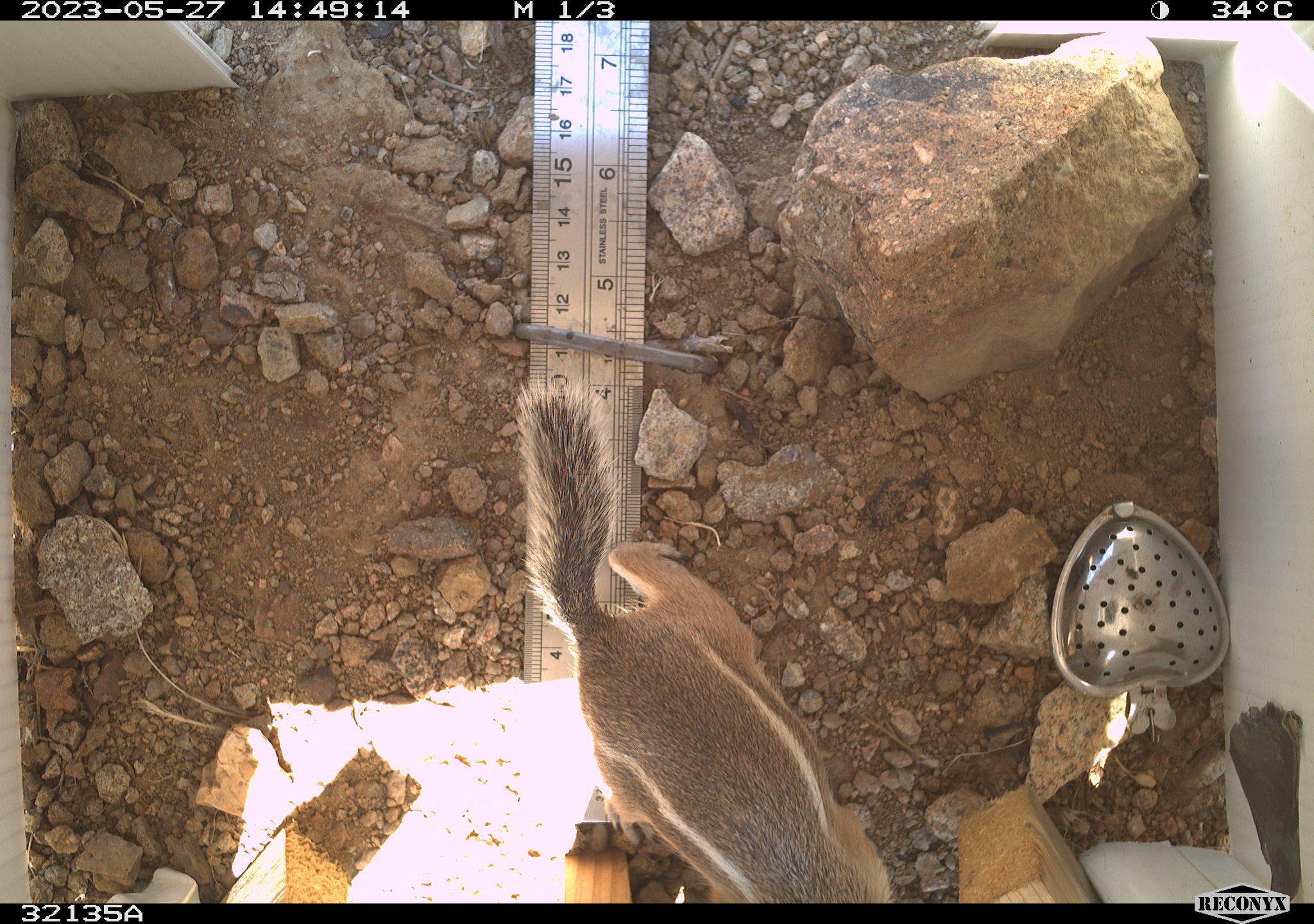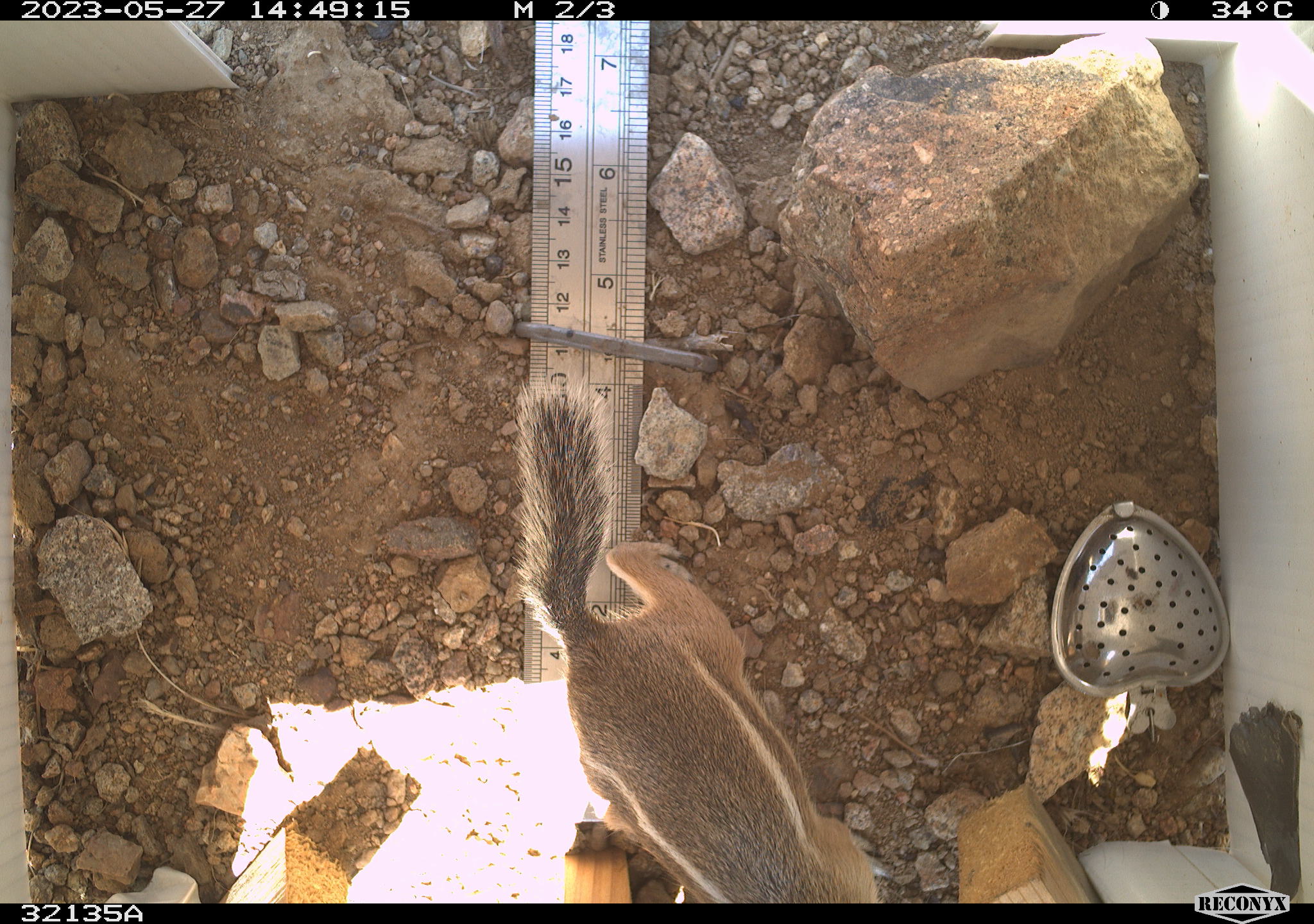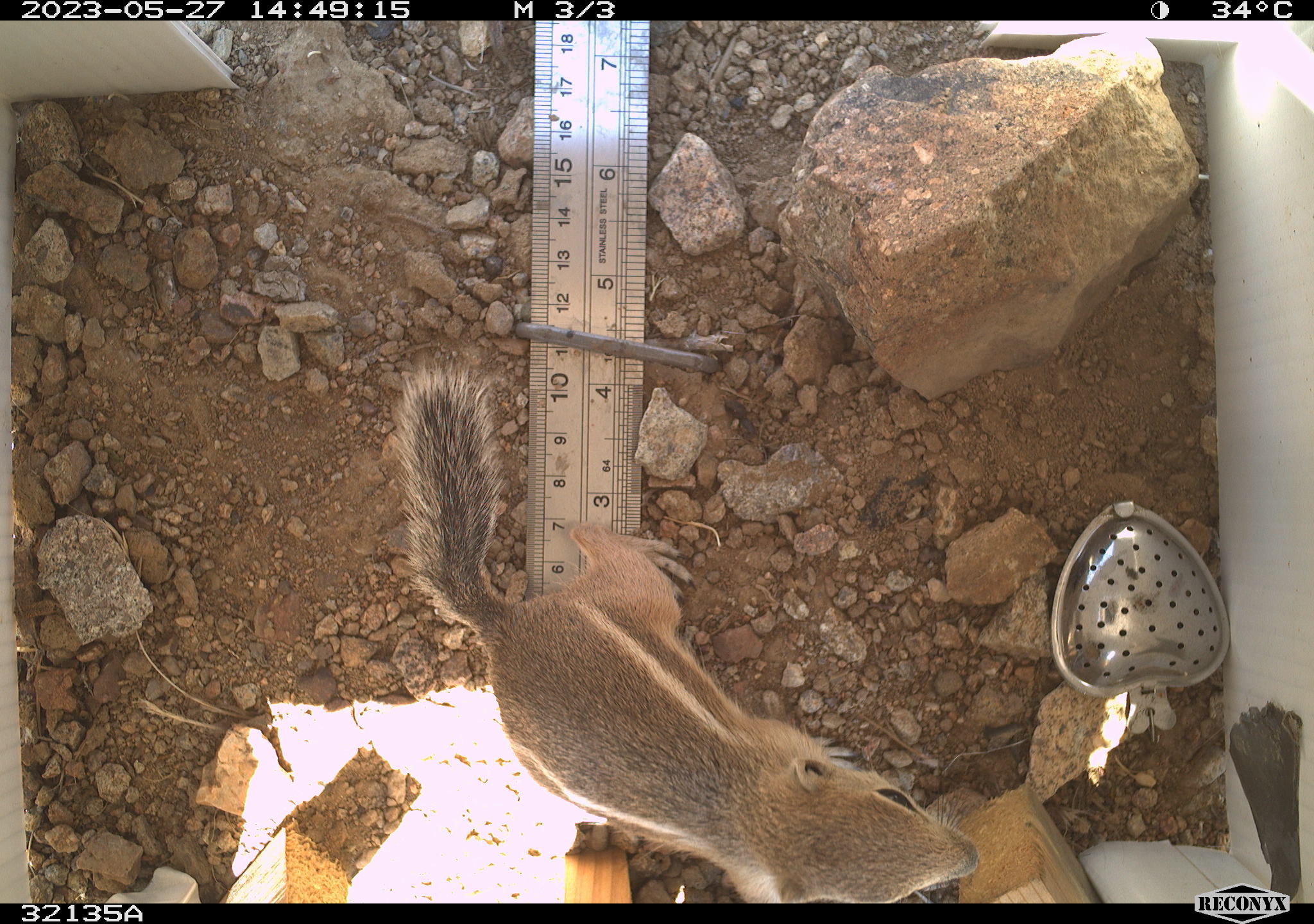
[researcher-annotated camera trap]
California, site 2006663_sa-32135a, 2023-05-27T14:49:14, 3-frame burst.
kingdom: Animalia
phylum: Chordata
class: Mammalia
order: Rodentia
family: Sciuridae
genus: Ammospermophilus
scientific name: Ammospermophilus leucurus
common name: white-tailed antelope squirrel